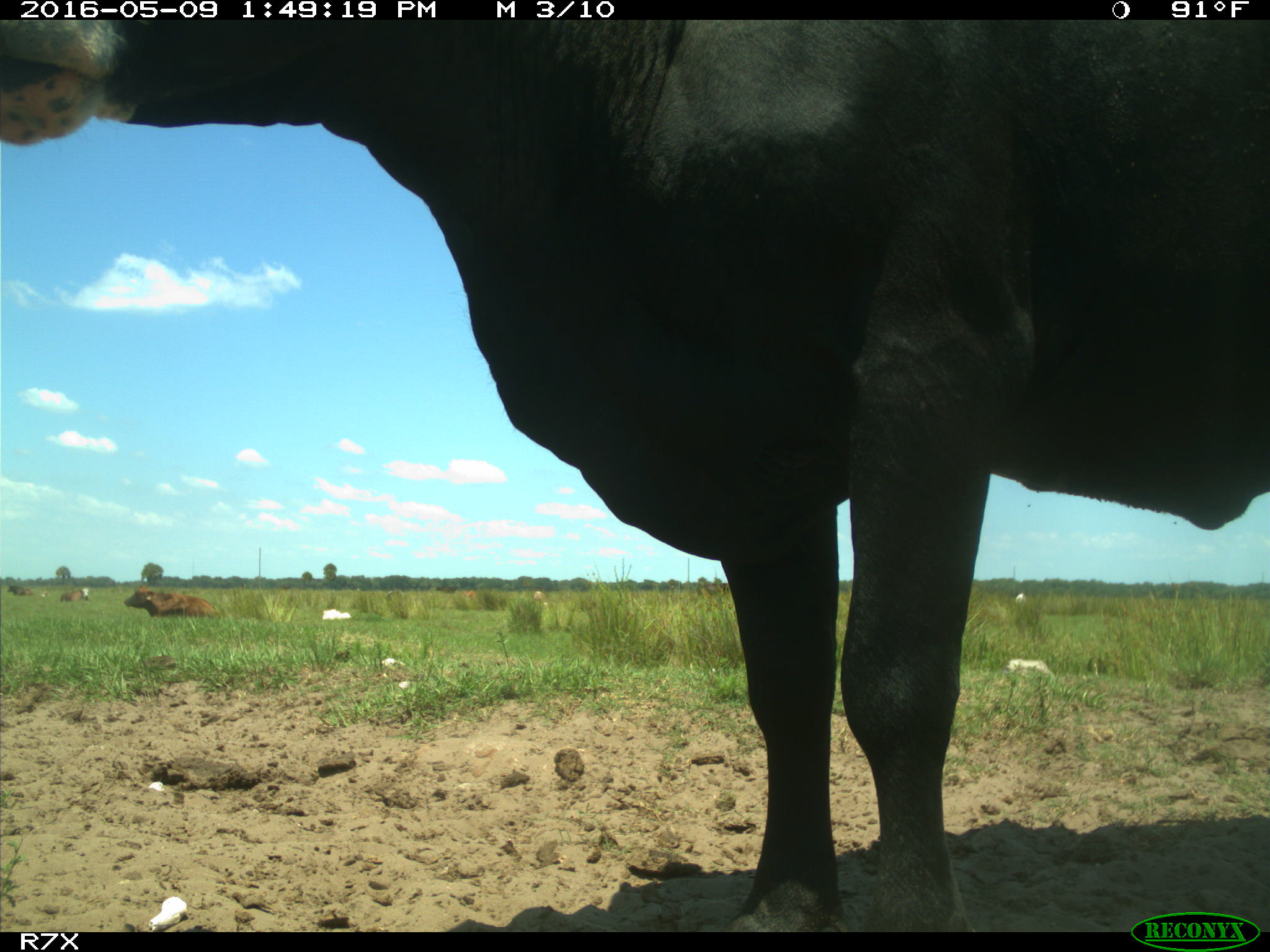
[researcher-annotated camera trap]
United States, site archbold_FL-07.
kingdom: Animalia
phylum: Chordata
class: Mammalia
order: Artiodactyla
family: Bovidae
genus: Bos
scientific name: Bos taurus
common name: domestic cow